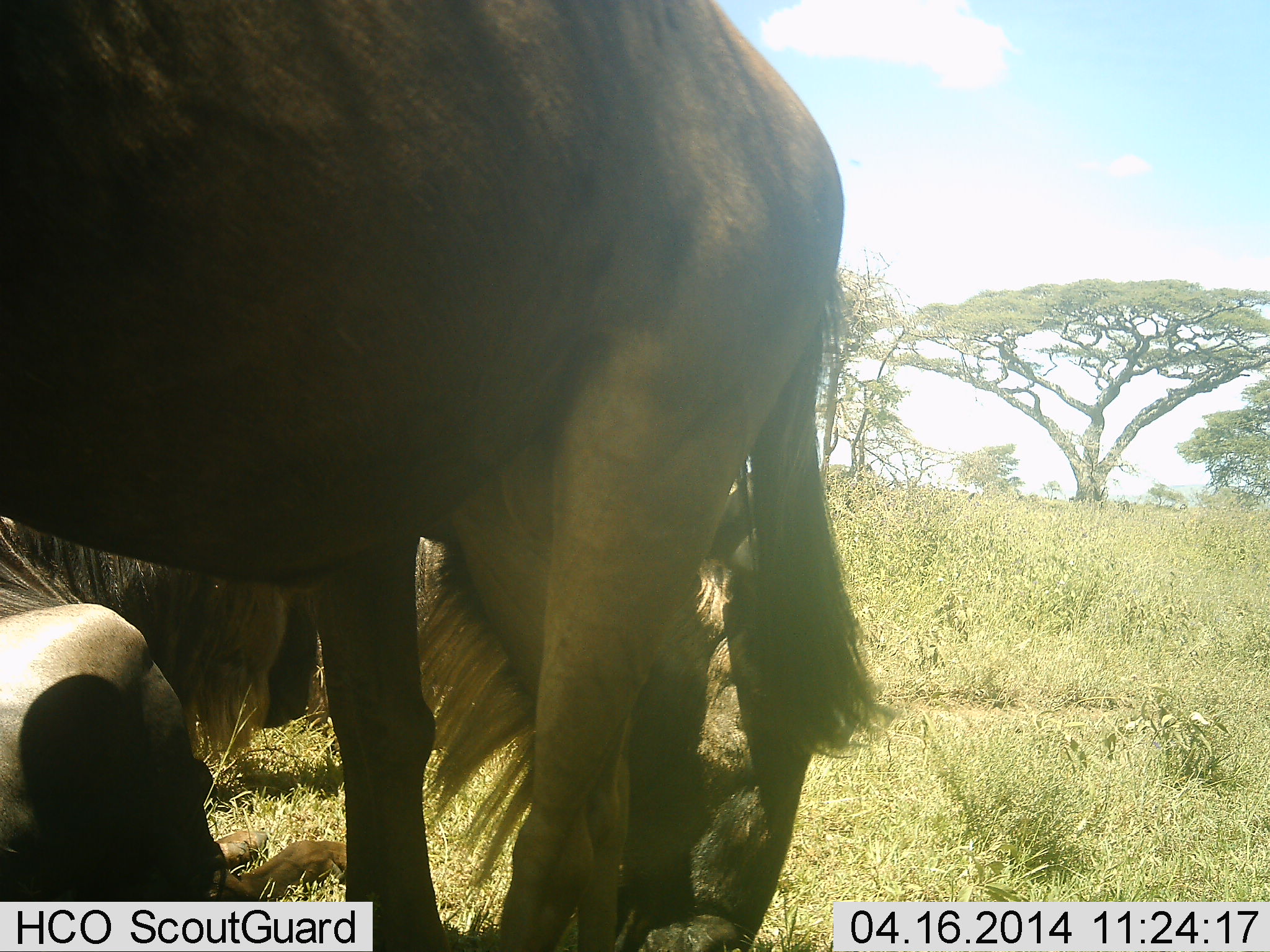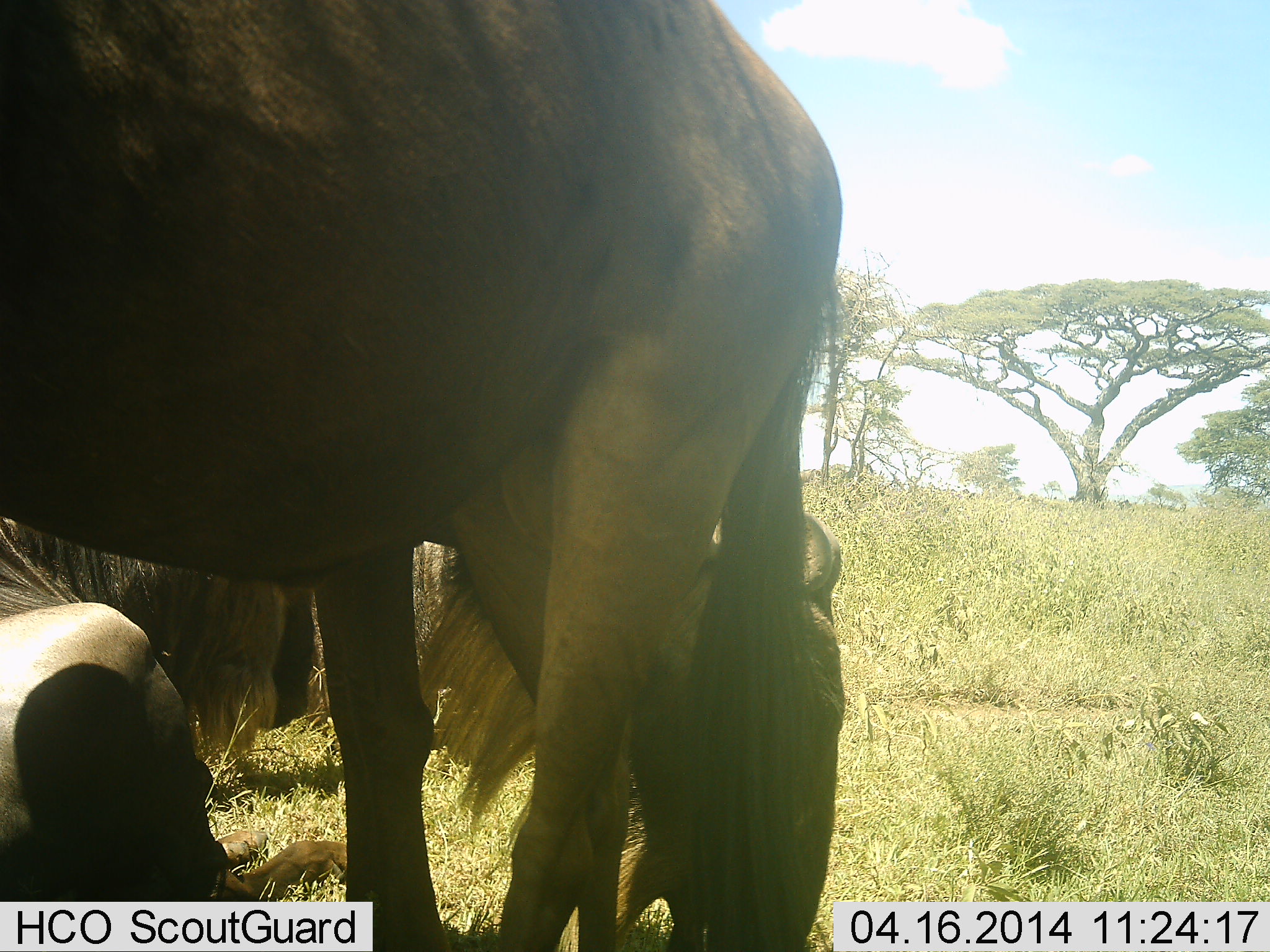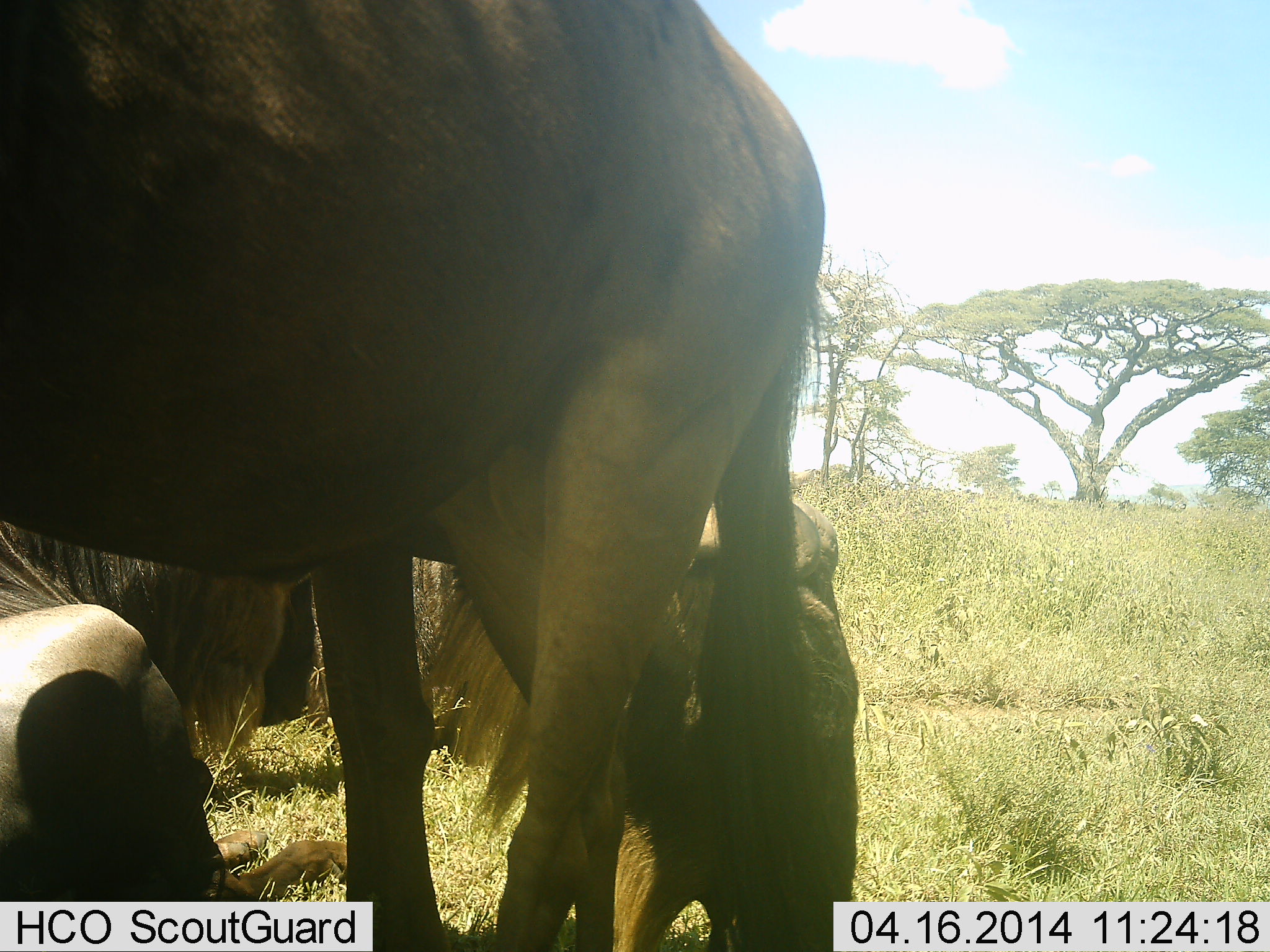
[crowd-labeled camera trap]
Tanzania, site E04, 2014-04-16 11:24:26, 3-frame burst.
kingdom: Animalia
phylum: Chordata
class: Mammalia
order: Artiodactyla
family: Bovidae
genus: Connochaetes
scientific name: Connochaetes taurinus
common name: blue wildebeest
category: wildebeest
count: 2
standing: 70%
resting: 60%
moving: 0%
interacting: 0%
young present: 0%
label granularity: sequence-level